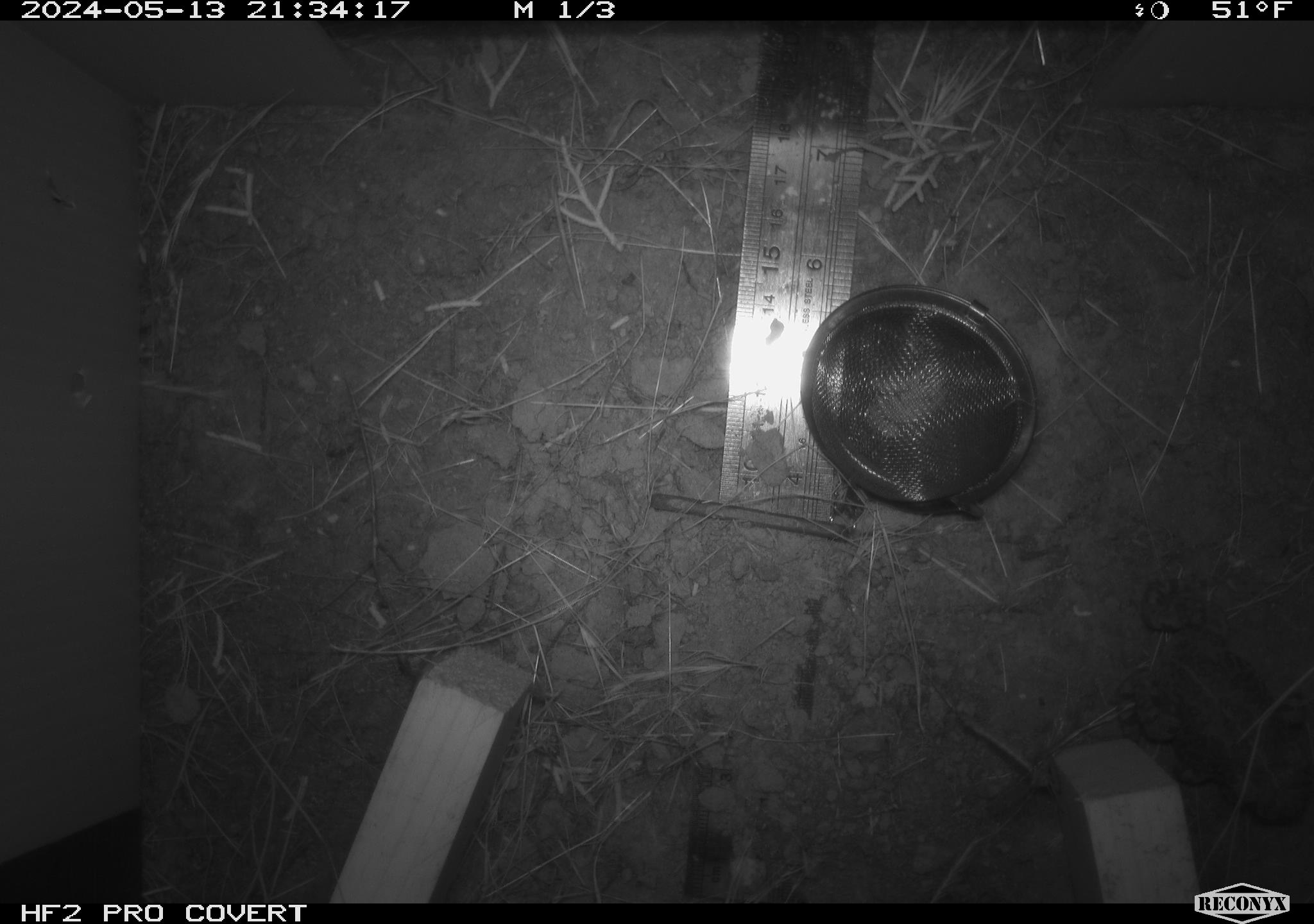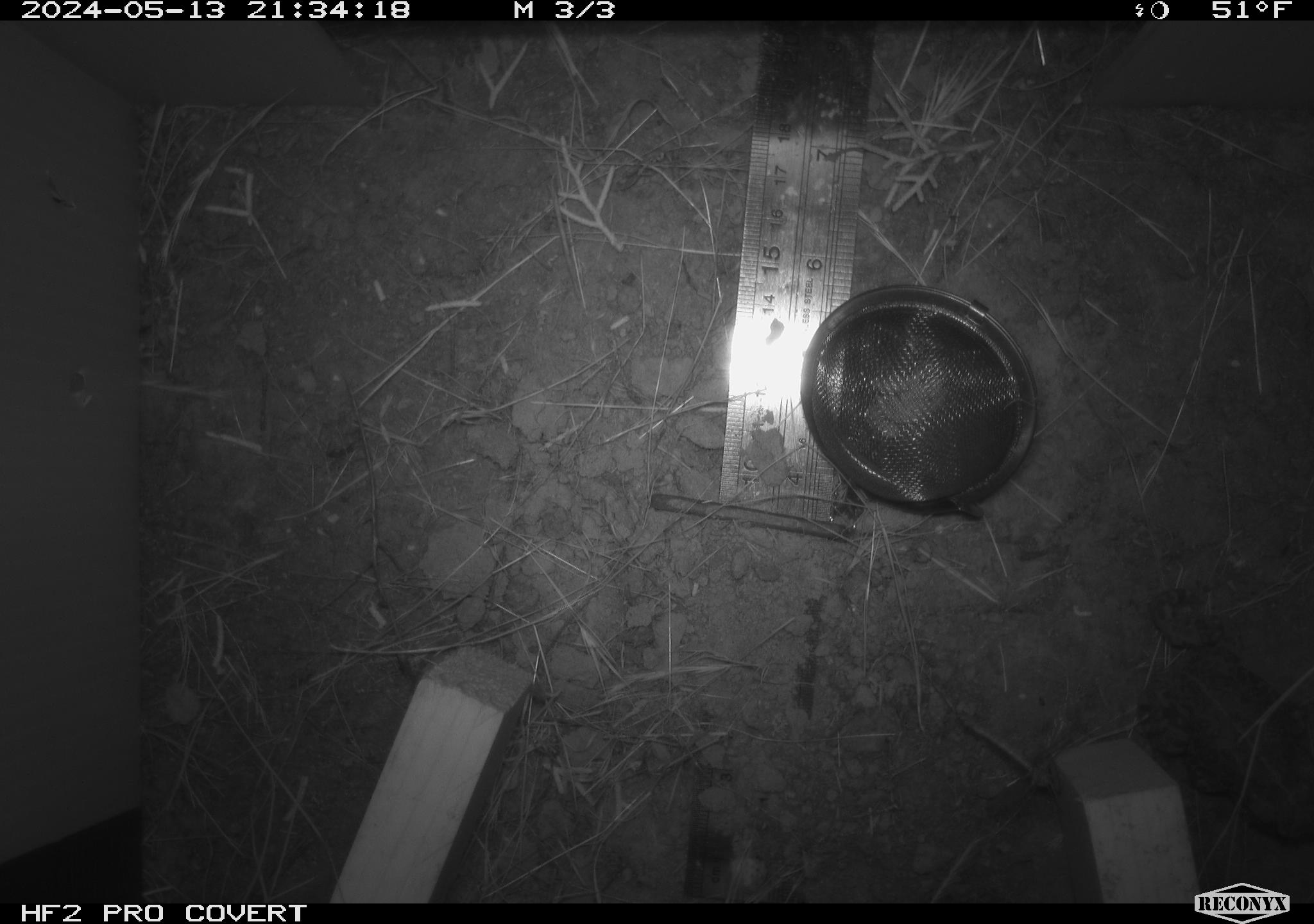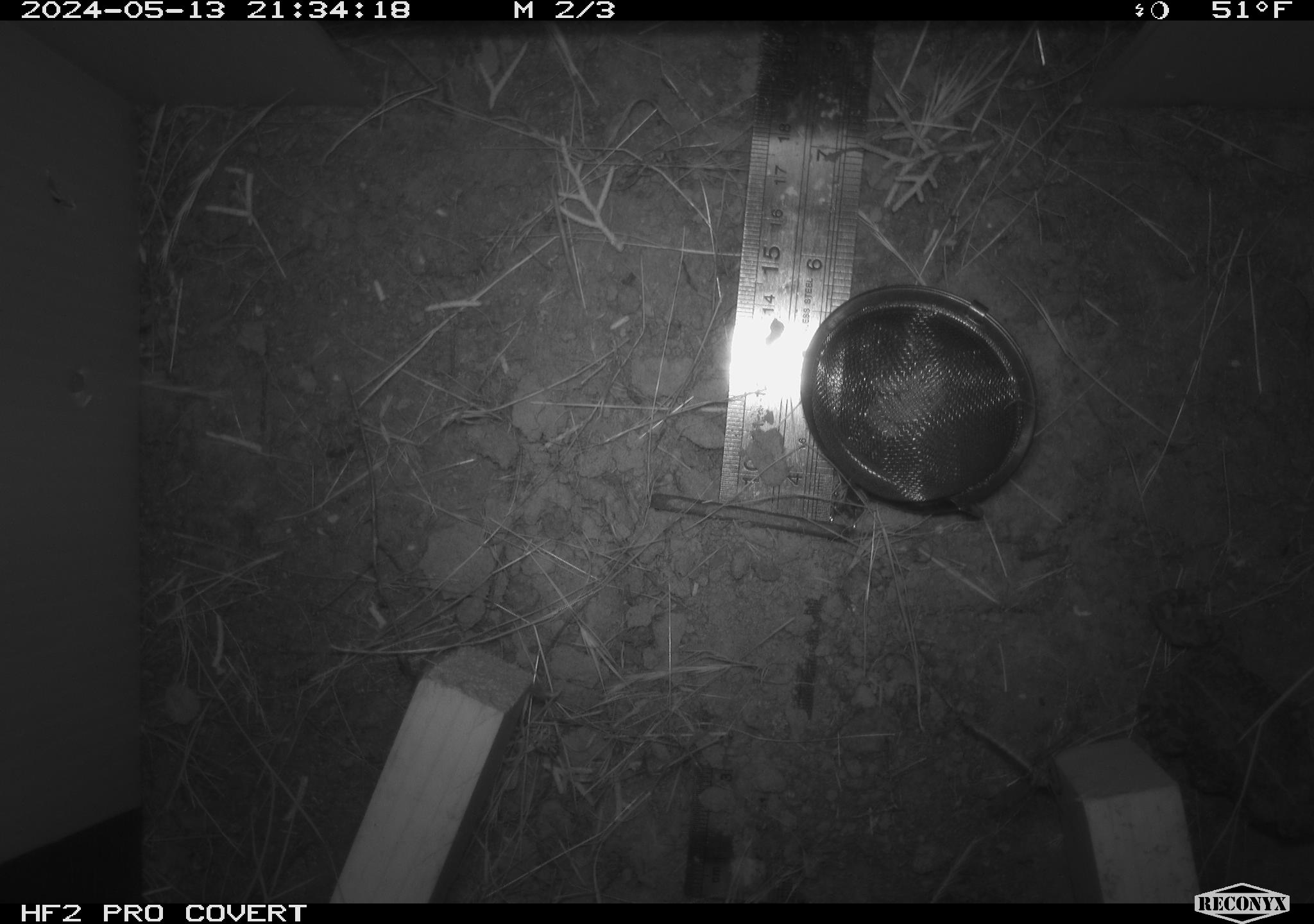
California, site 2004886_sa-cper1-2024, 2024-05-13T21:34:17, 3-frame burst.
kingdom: Animalia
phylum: Chordata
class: Amphibia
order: Anura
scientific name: Anura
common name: frogs